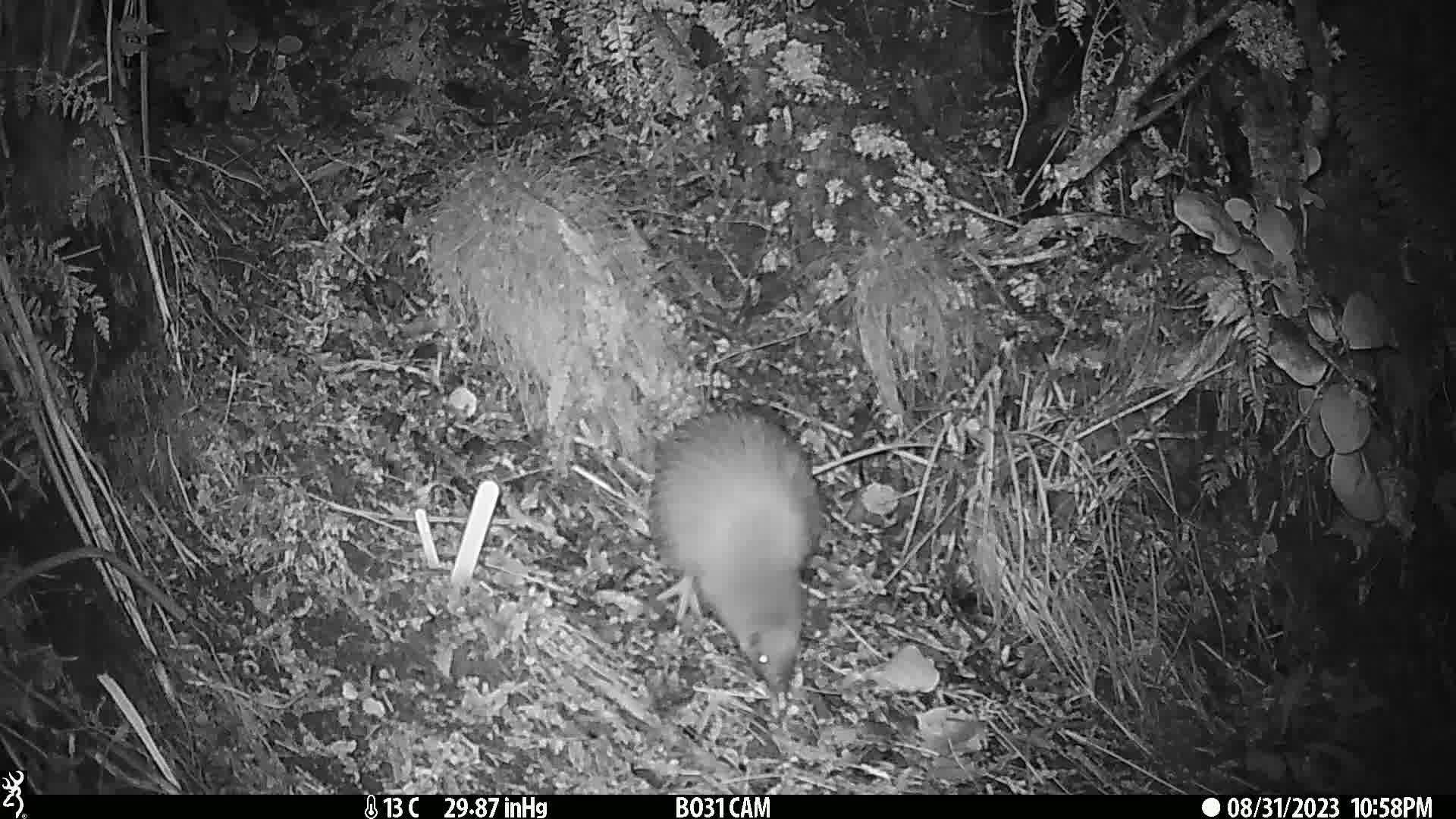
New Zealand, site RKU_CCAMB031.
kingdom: Animalia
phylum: Chordata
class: Aves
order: Apterygiformes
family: Apterygidae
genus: Apteryx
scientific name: Apteryx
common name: kiwi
Kiwi (Apteryx).